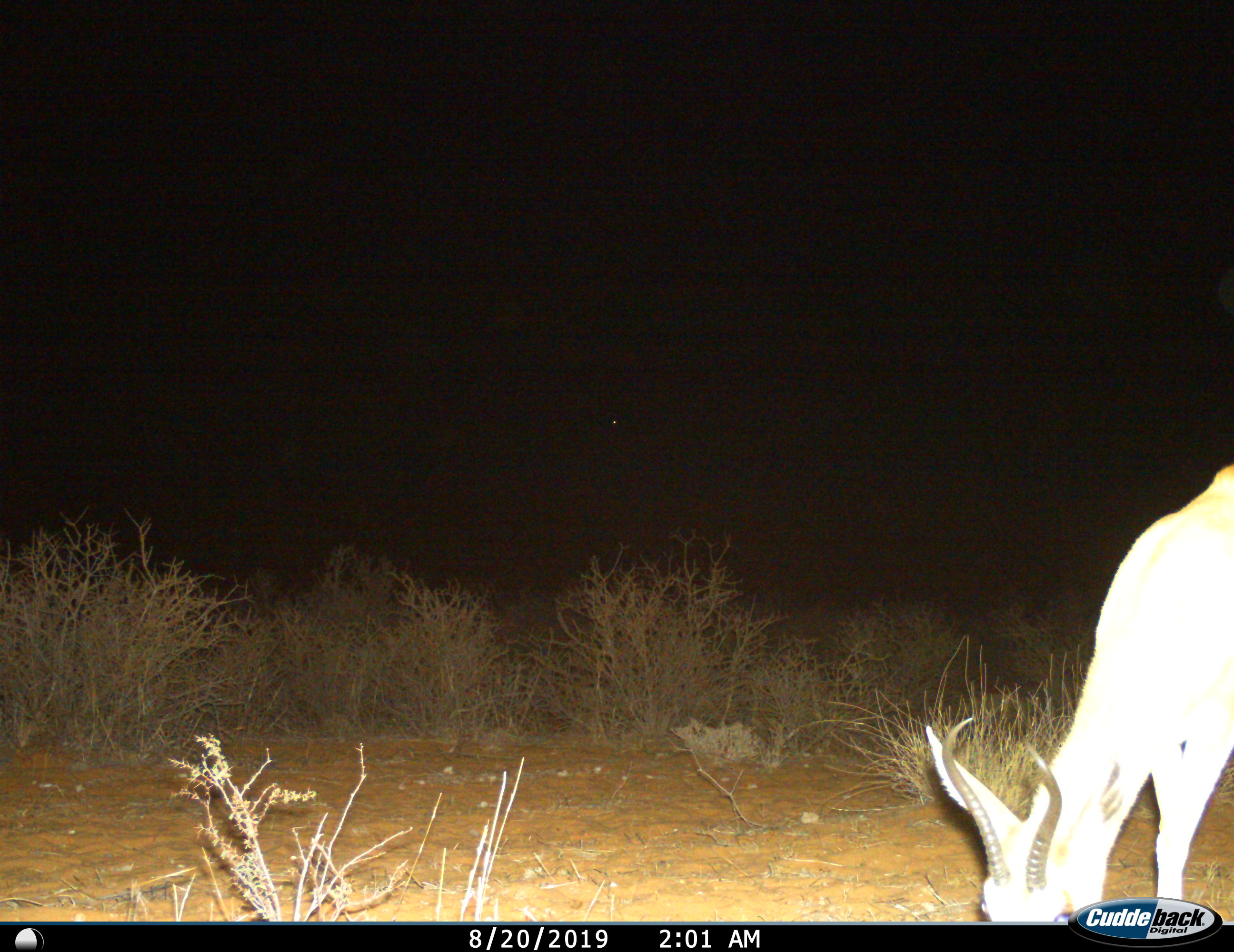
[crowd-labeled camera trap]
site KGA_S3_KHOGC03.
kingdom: Animalia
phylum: Chordata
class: Mammalia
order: Artiodactyla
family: Bovidae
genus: Antidorcas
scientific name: Antidorcas marsupialis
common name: springbok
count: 1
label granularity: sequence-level